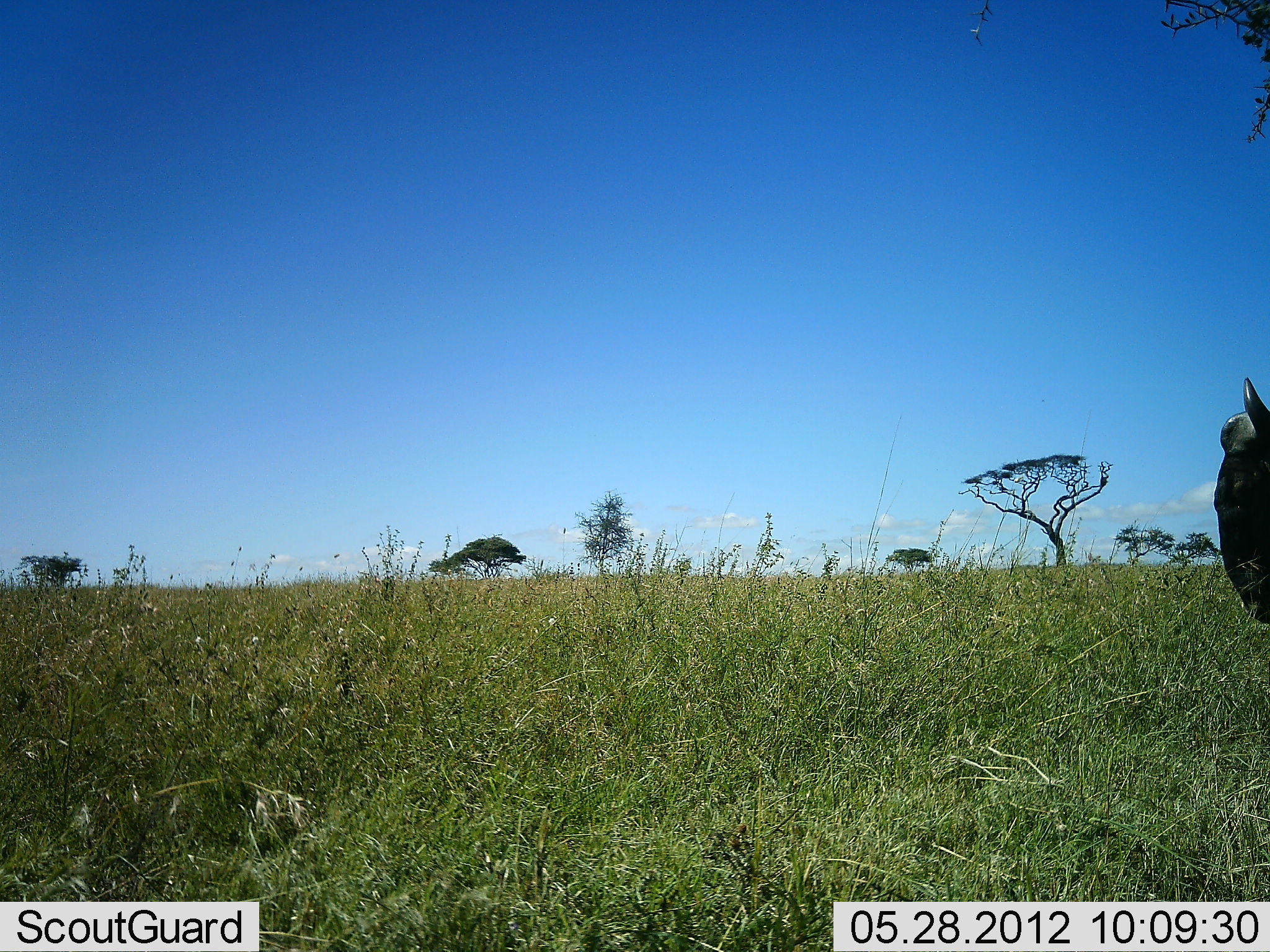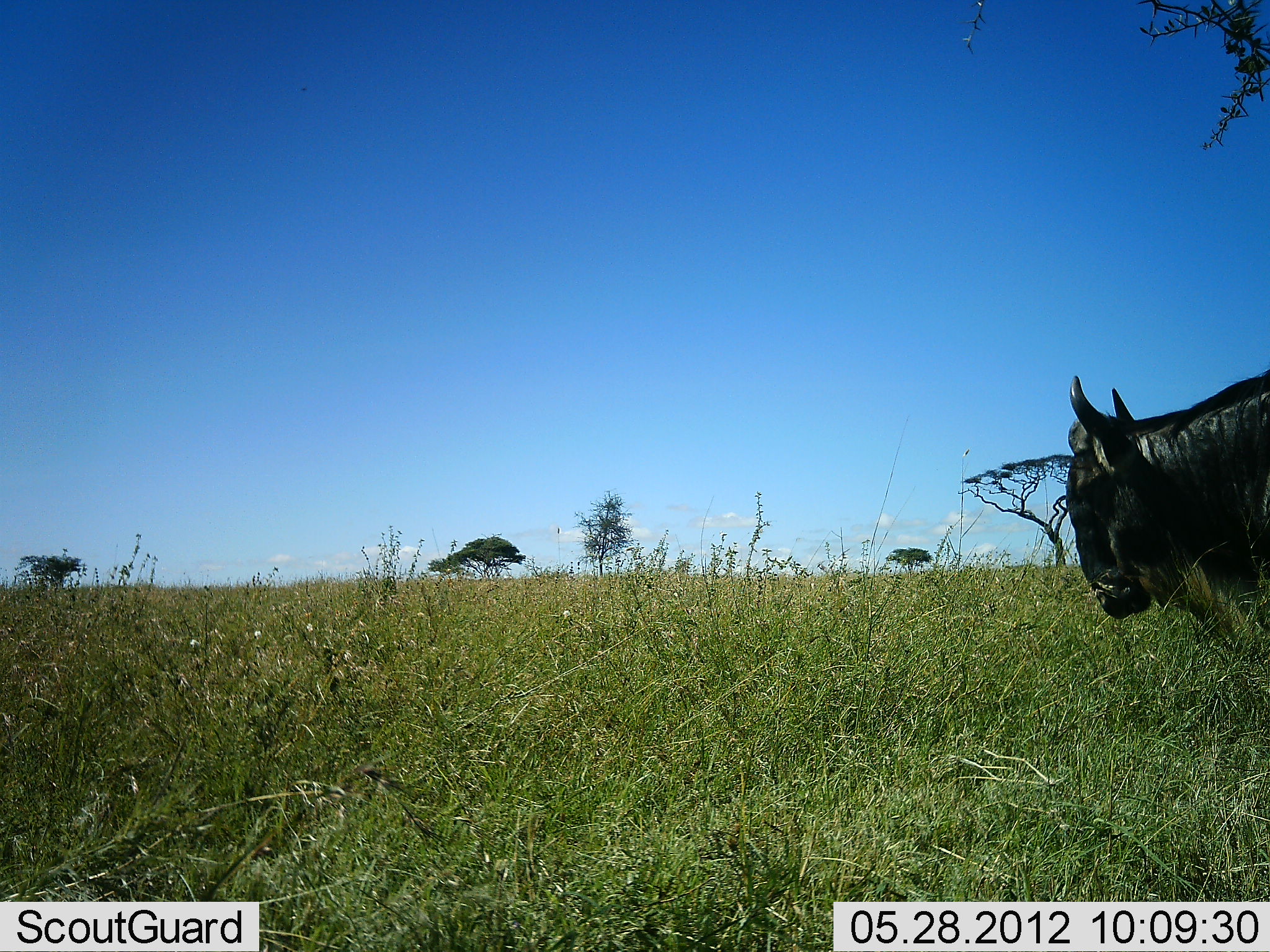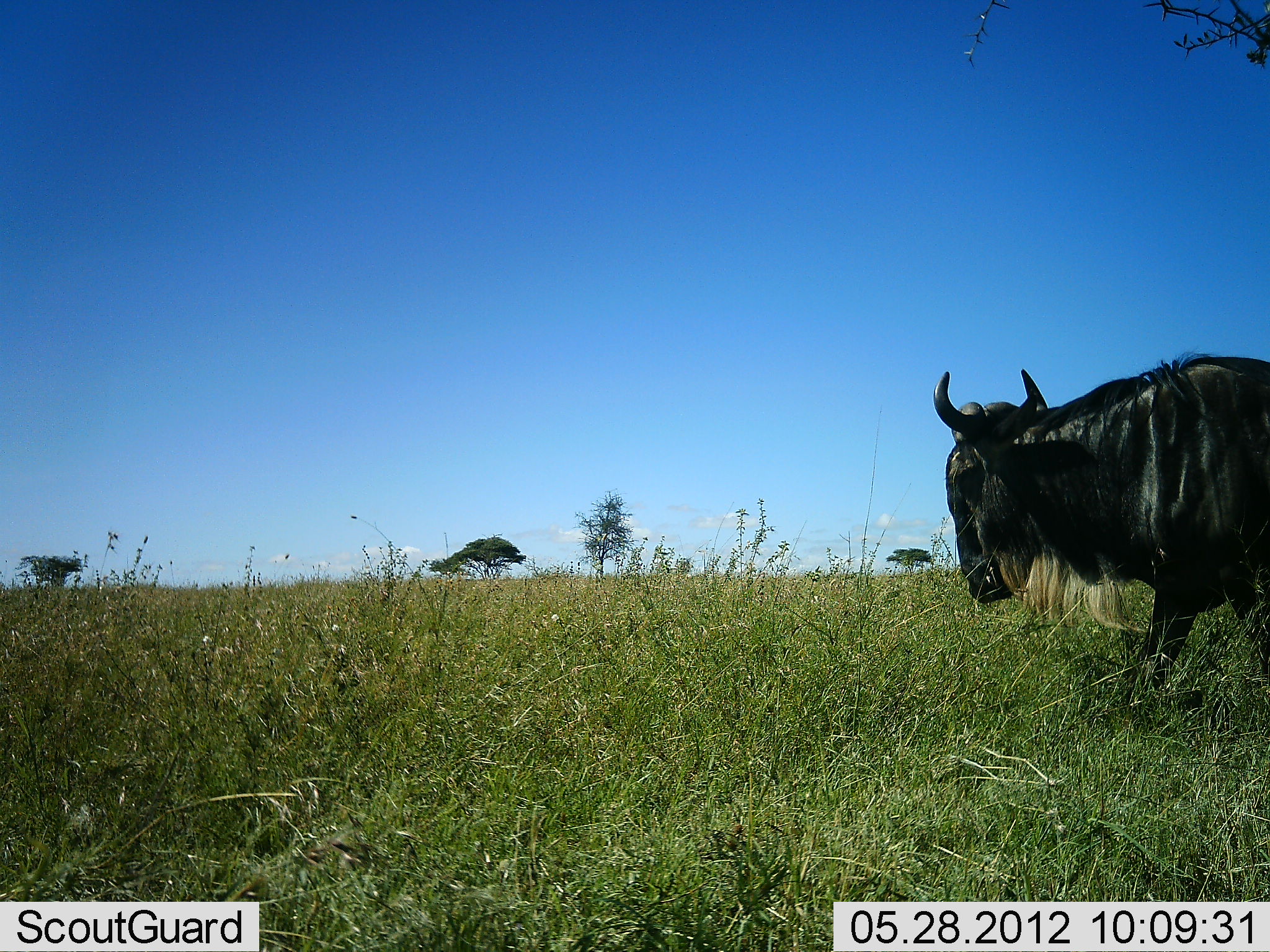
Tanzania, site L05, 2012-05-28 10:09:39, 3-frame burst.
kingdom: Animalia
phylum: Chordata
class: Mammalia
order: Artiodactyla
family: Bovidae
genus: Connochaetes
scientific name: Connochaetes taurinus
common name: blue wildebeest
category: wildebeest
Wildebeest (blue wildebeest) (Connochaetes taurinus), count 1. Behavior (volunteer vote fractions): standing 0%, resting 0%, moving 100%, interacting 0%. Young present (vote fraction): 0%. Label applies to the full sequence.